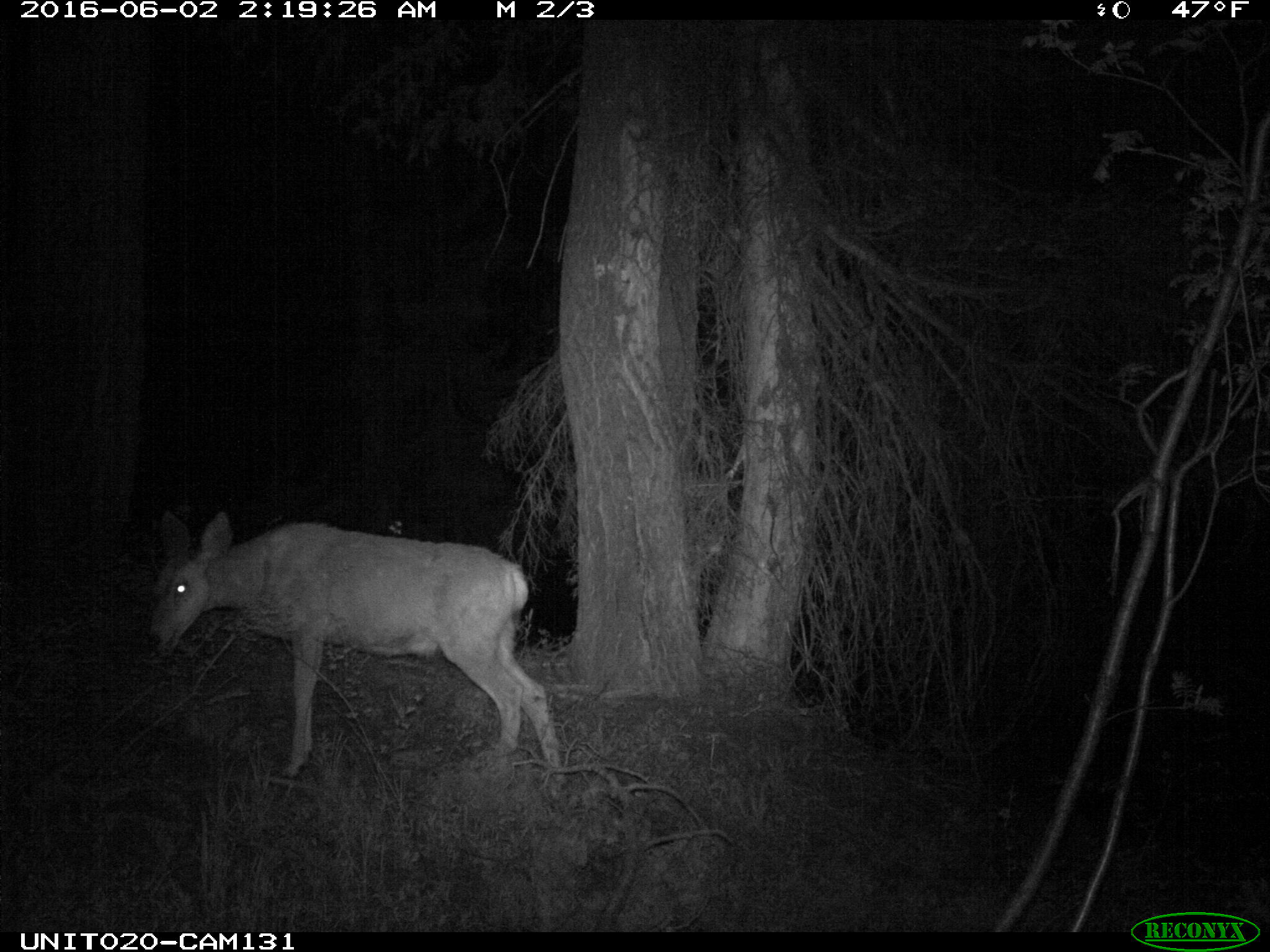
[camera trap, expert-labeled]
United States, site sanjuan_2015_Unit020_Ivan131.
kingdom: Animalia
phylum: Chordata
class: Mammalia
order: Artiodactyla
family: Cervidae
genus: Odocoileus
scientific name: Odocoileus hemionus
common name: mule deer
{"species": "Odocoileus hemionus (mule deer)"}